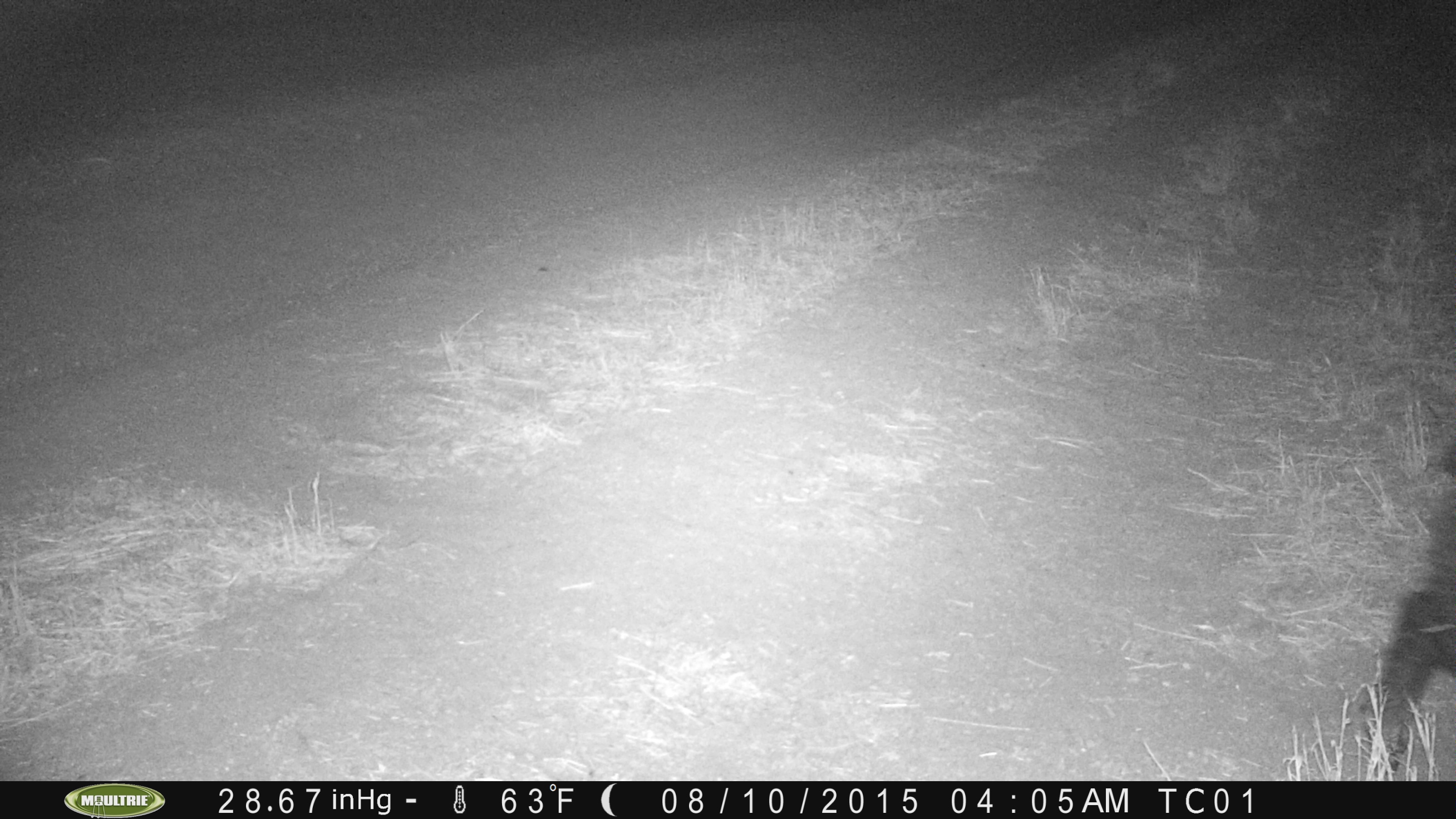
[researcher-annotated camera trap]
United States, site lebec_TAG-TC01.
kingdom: Animalia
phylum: Chordata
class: Mammalia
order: Artiodactyla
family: Suidae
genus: Sus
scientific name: Sus scrofa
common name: wild boar